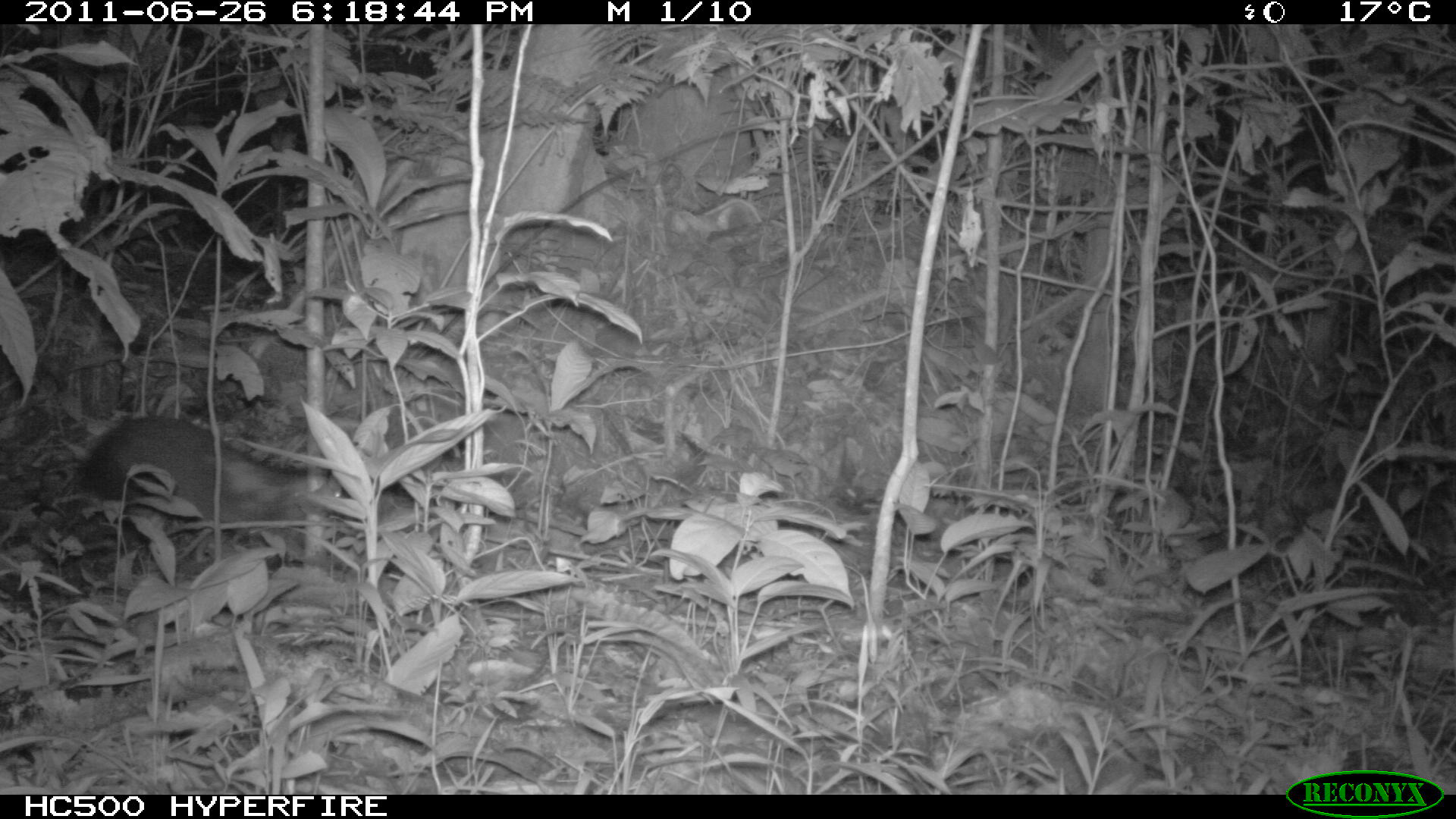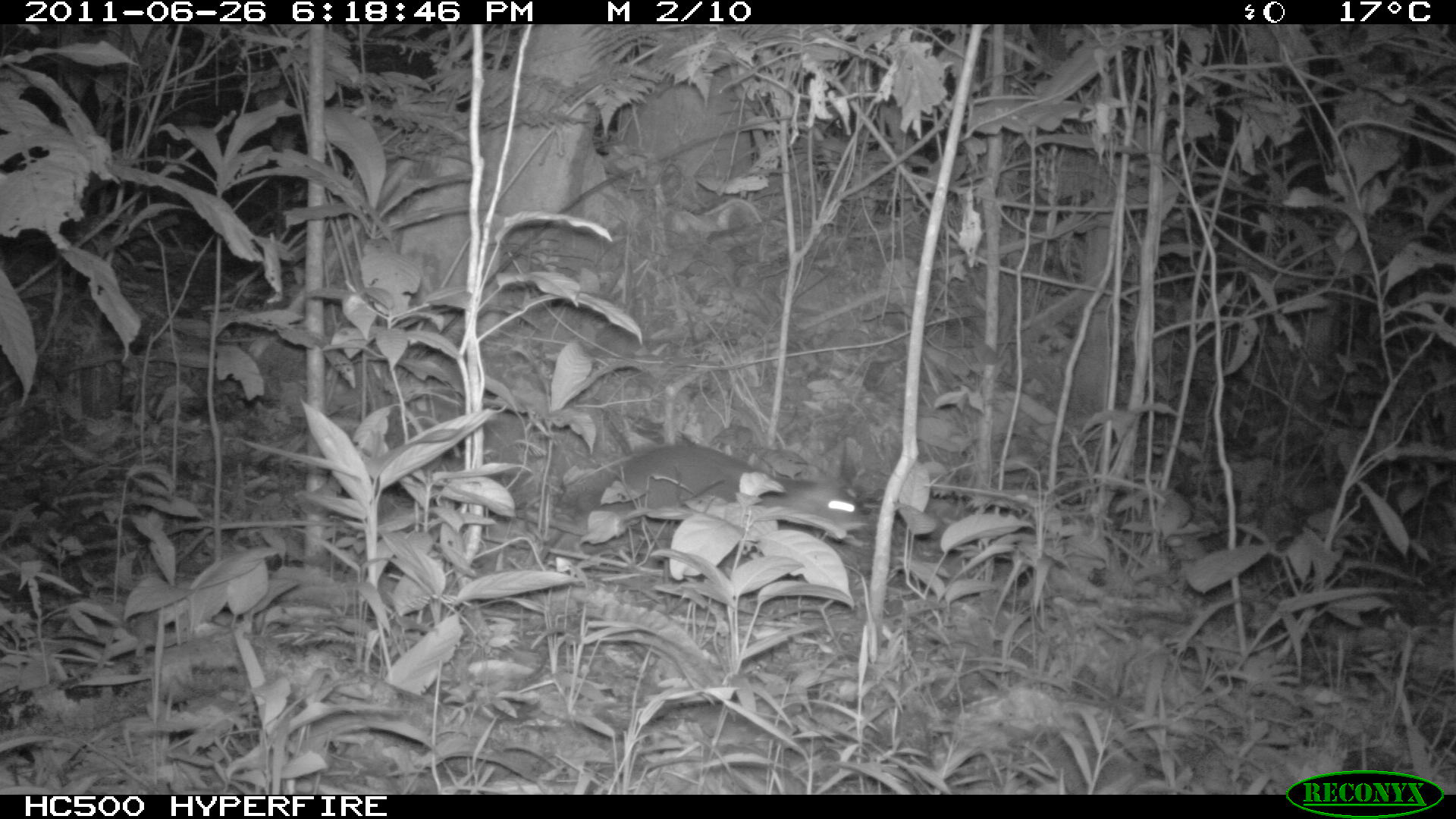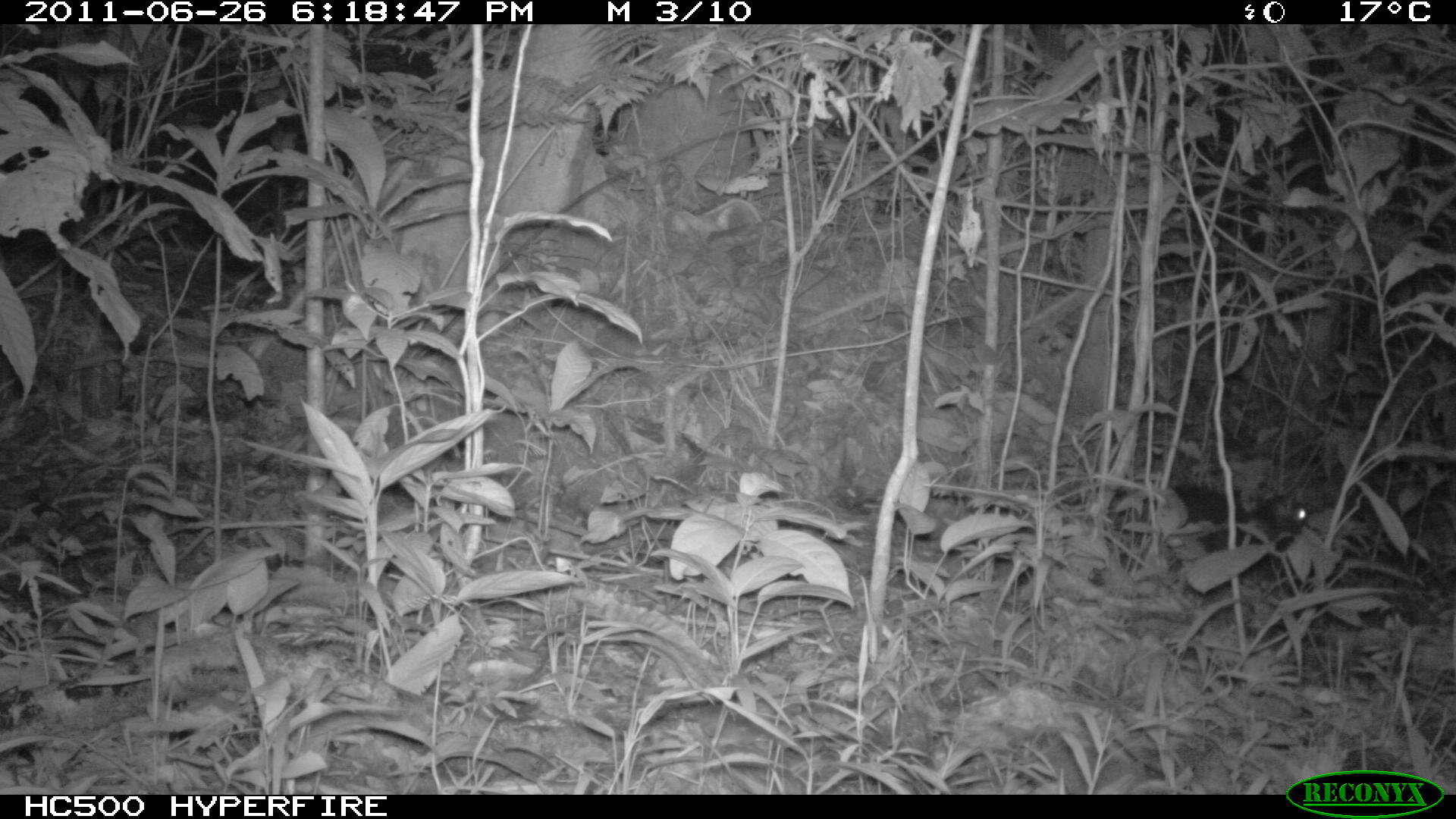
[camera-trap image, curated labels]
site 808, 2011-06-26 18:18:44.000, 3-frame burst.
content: unidentified animal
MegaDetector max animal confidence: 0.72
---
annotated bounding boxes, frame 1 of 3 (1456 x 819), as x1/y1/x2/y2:
unknown: 79/414/346/577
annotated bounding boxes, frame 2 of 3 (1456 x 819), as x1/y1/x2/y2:
unknown: 576/439/863/559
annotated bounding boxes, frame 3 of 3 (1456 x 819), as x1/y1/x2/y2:
unknown: 1109/482/1311/585